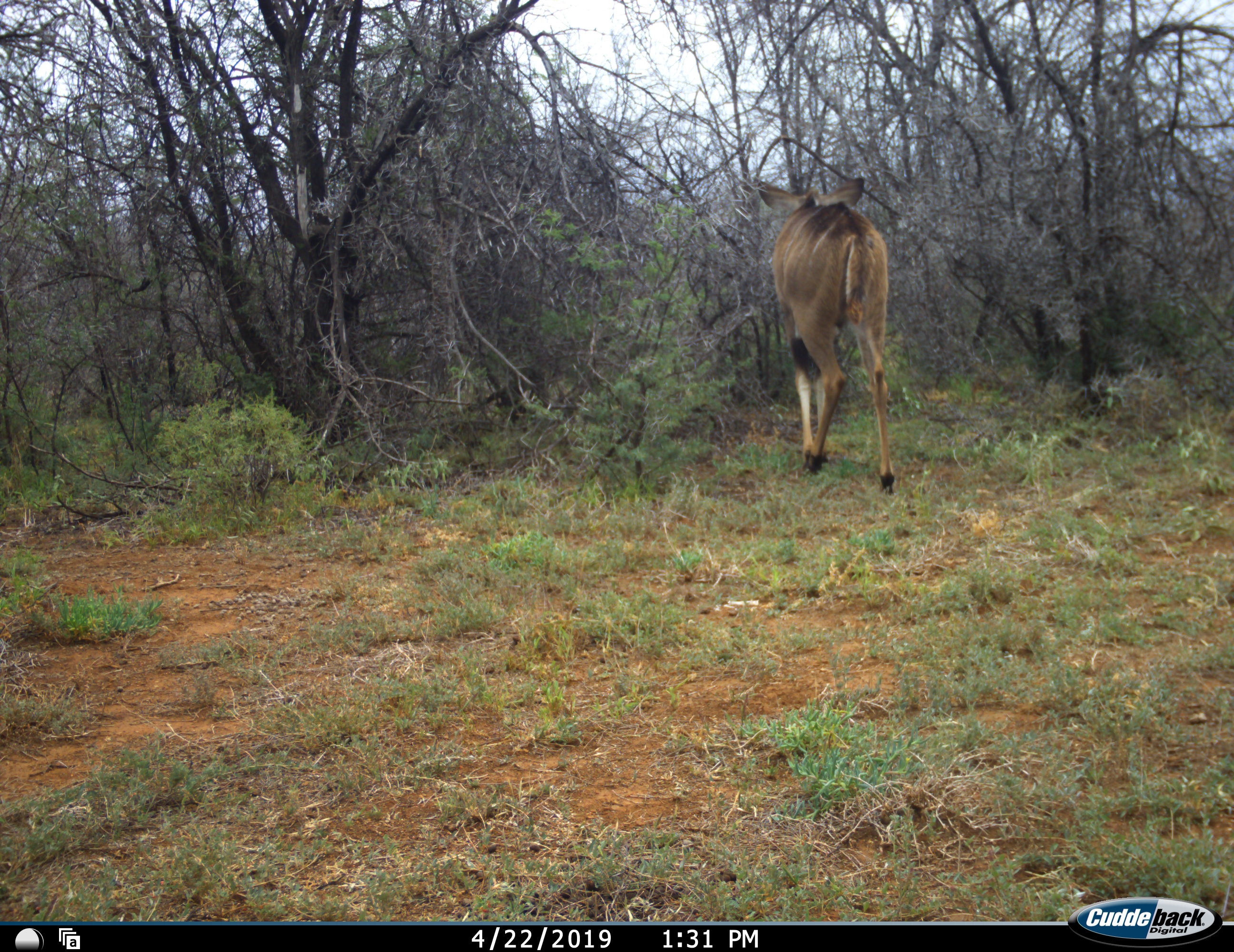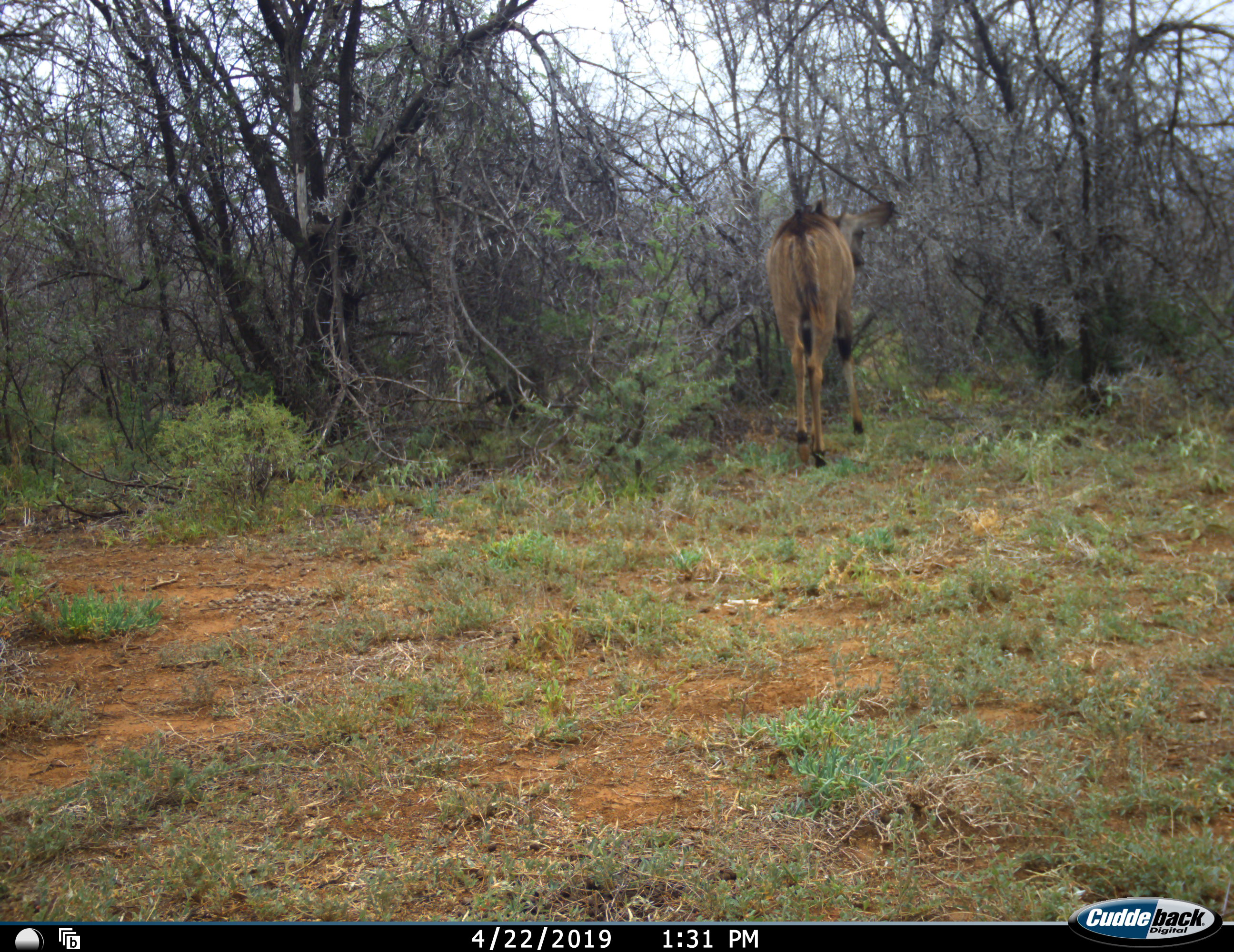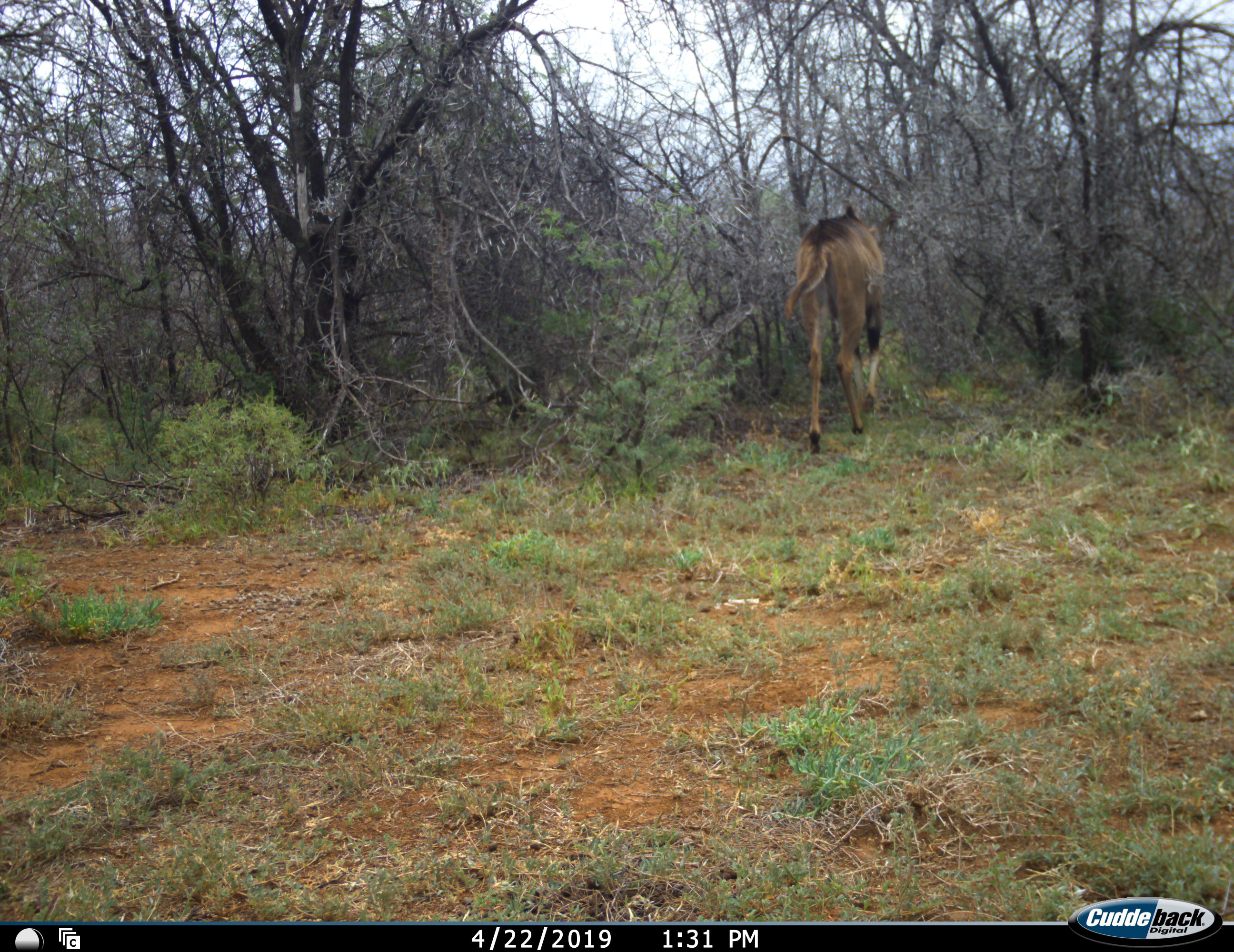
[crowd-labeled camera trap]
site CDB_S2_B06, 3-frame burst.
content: unidentified animal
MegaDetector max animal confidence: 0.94